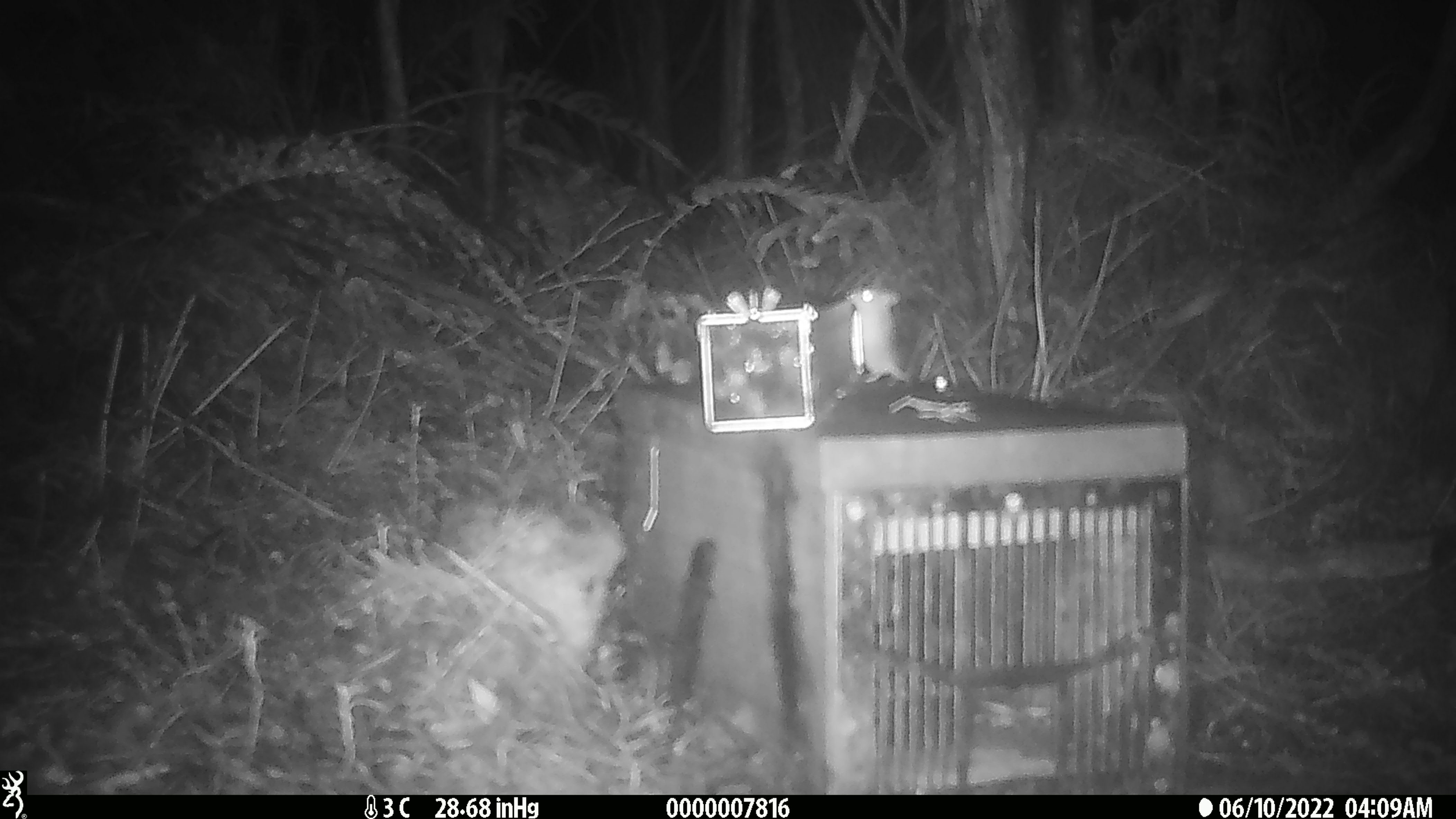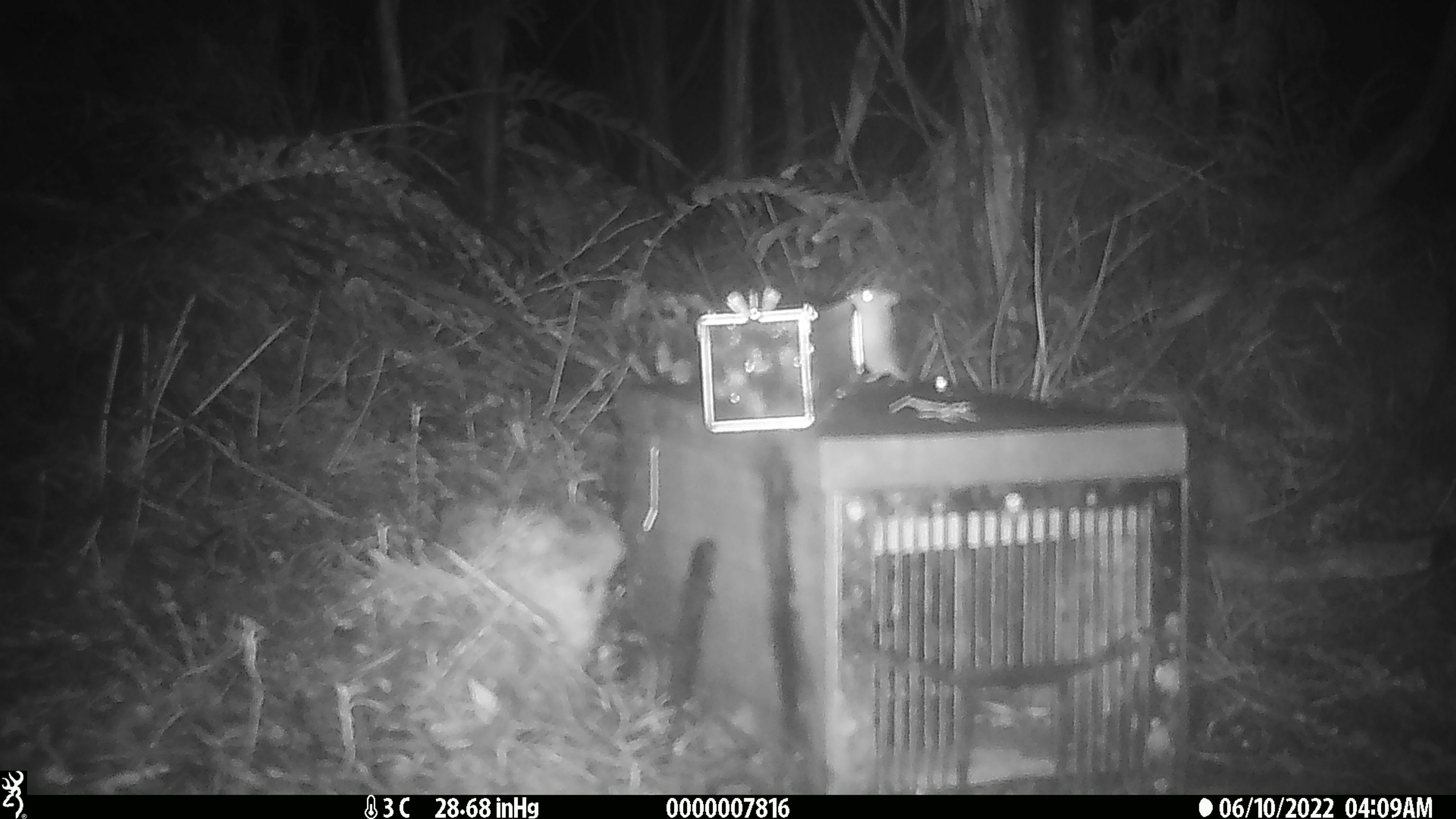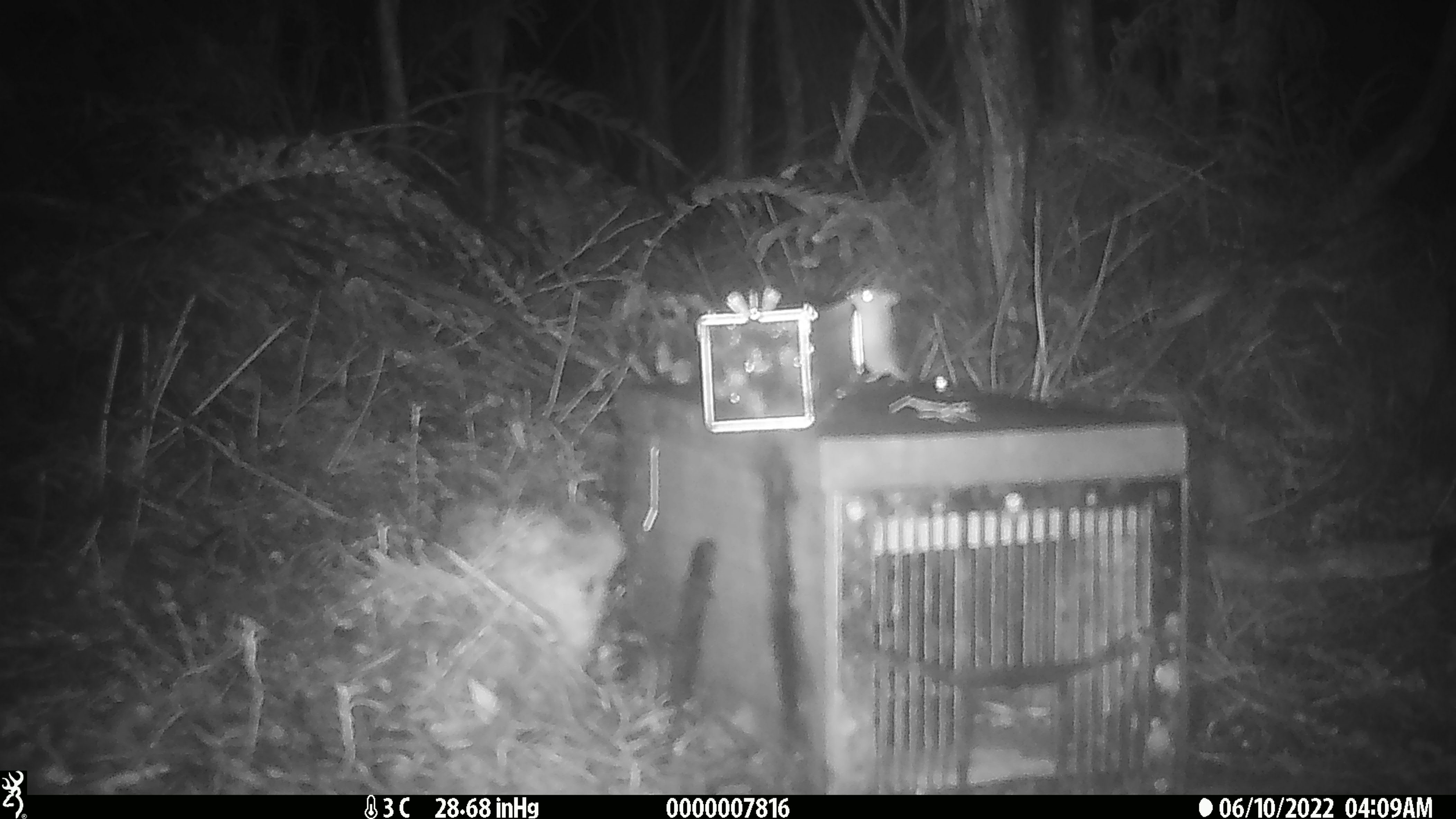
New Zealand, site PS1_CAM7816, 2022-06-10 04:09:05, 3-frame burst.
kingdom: Animalia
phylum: Chordata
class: Mammalia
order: Rodentia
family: Muridae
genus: Mus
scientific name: Mus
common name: mouse